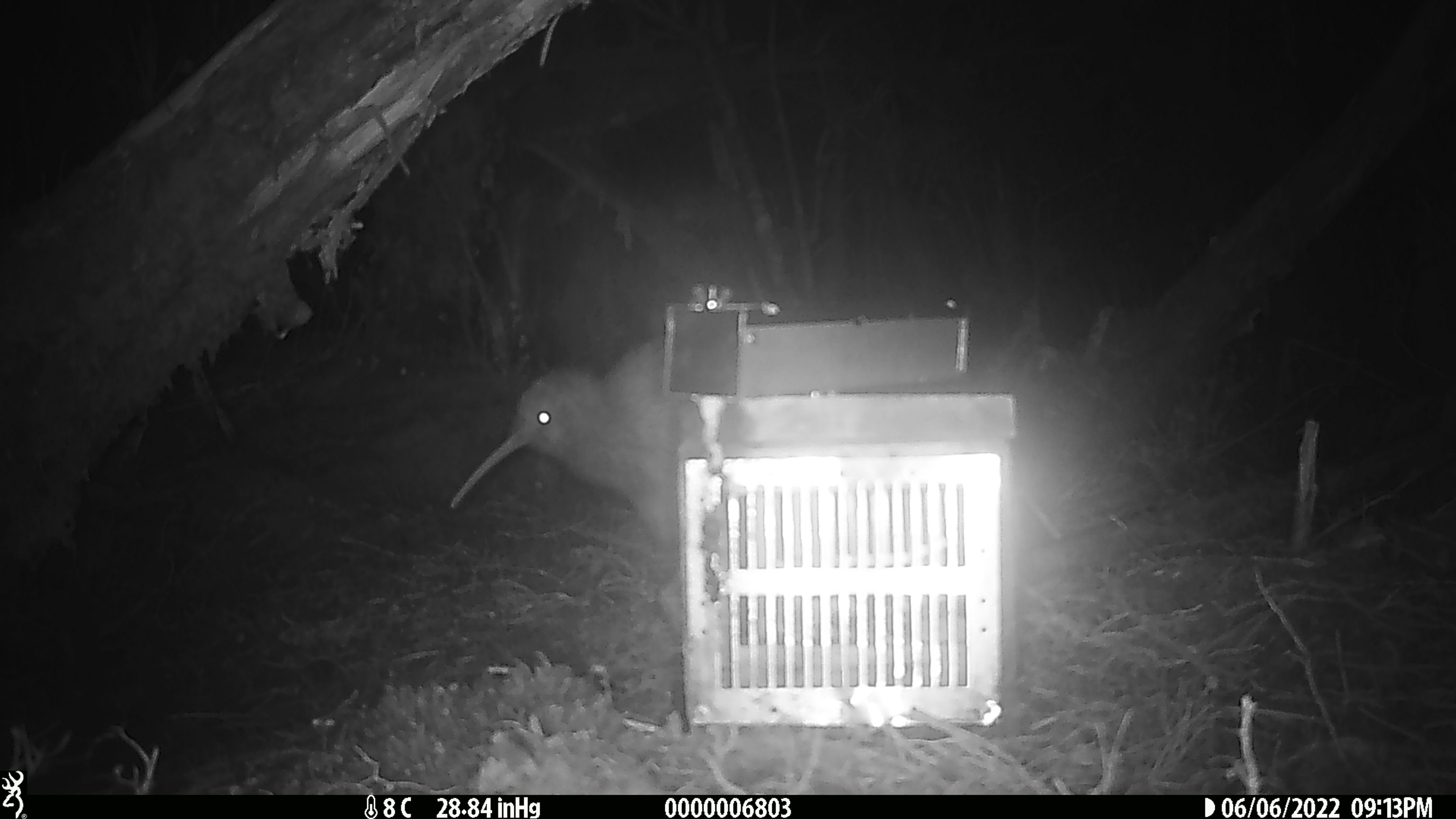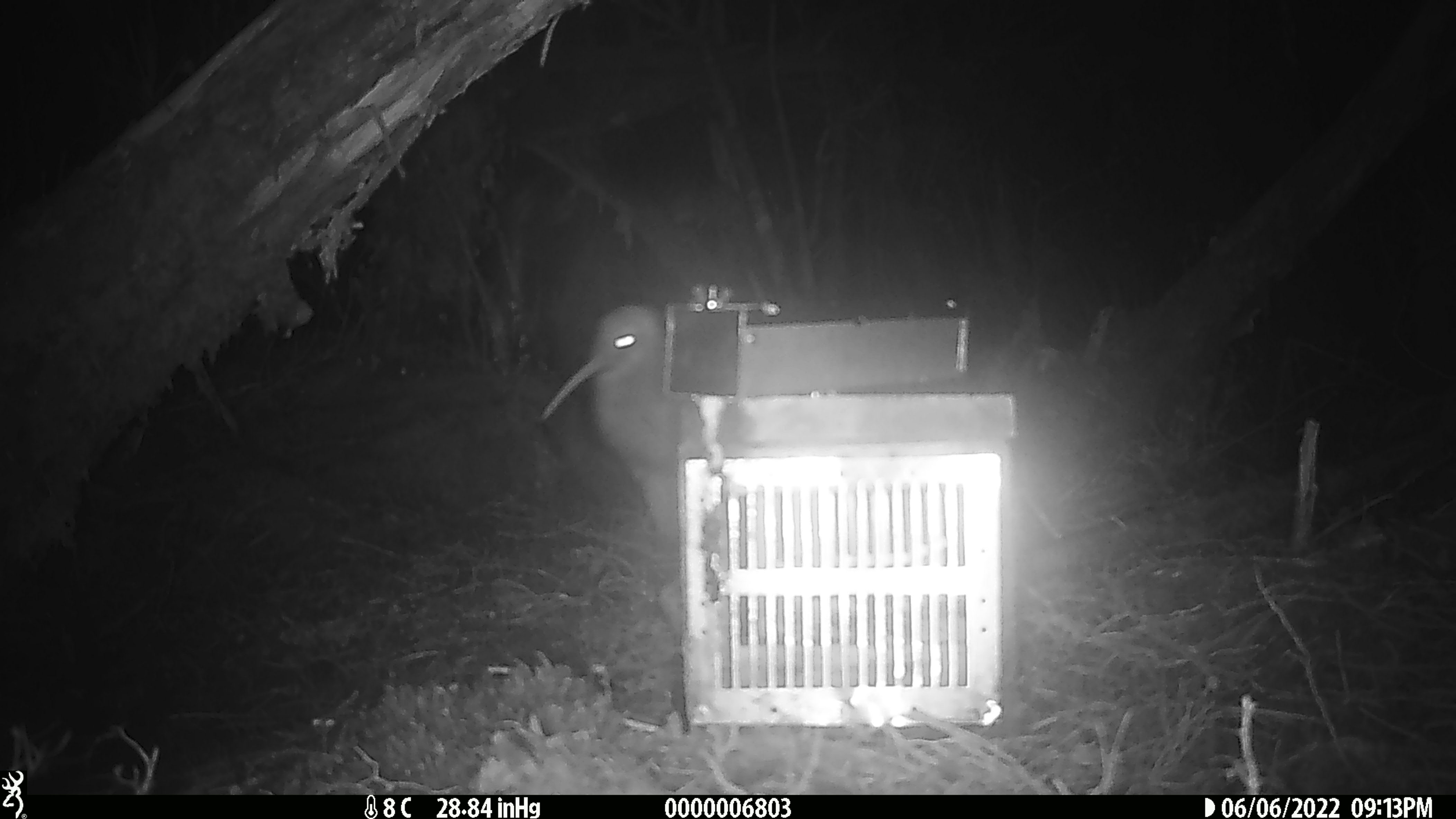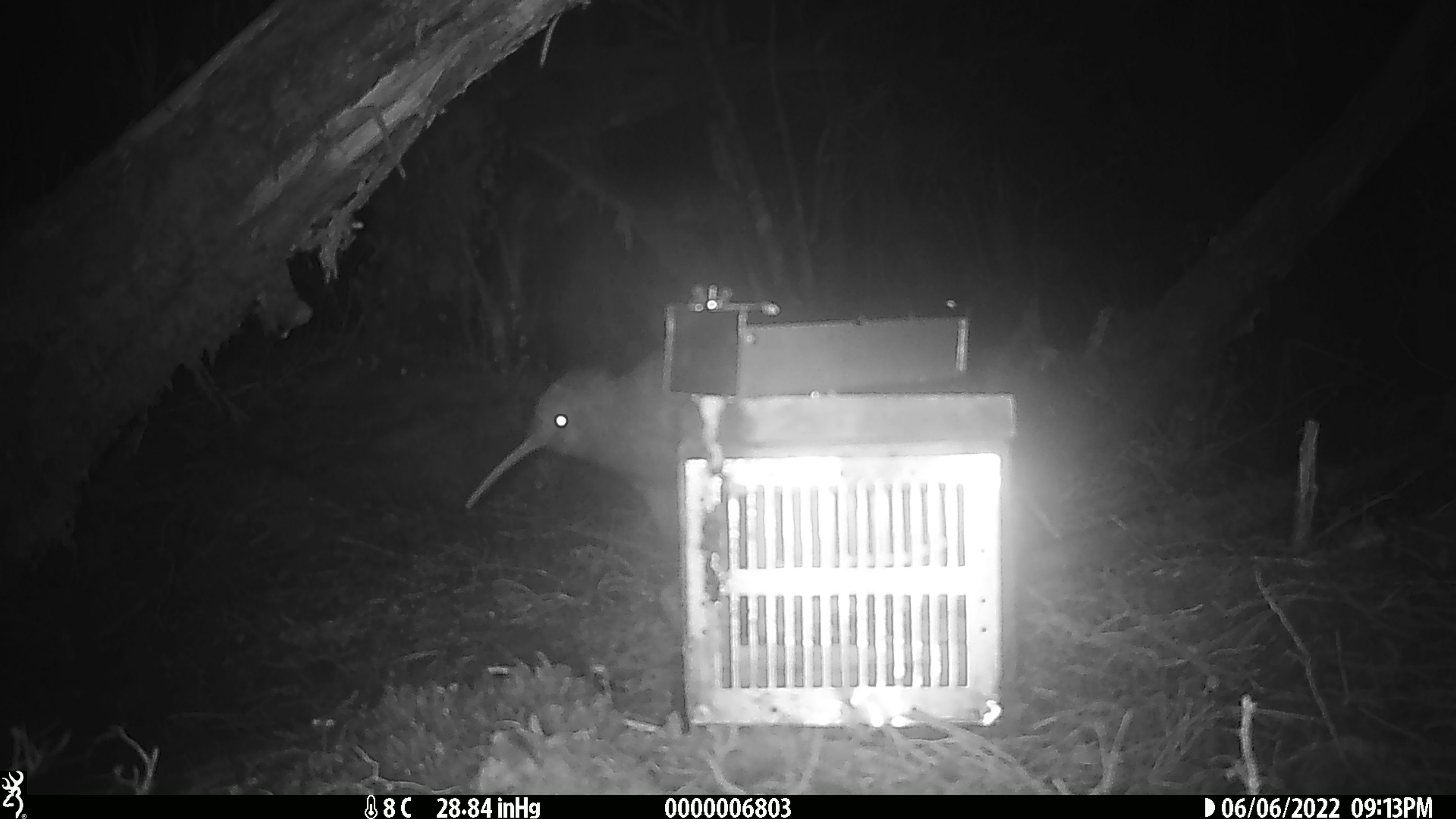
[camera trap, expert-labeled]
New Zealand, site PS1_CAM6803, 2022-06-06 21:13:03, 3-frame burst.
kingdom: Animalia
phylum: Chordata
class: Aves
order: Apterygiformes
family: Apterygidae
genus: Apteryx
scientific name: Apteryx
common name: kiwi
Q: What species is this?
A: Kiwi (Apteryx).